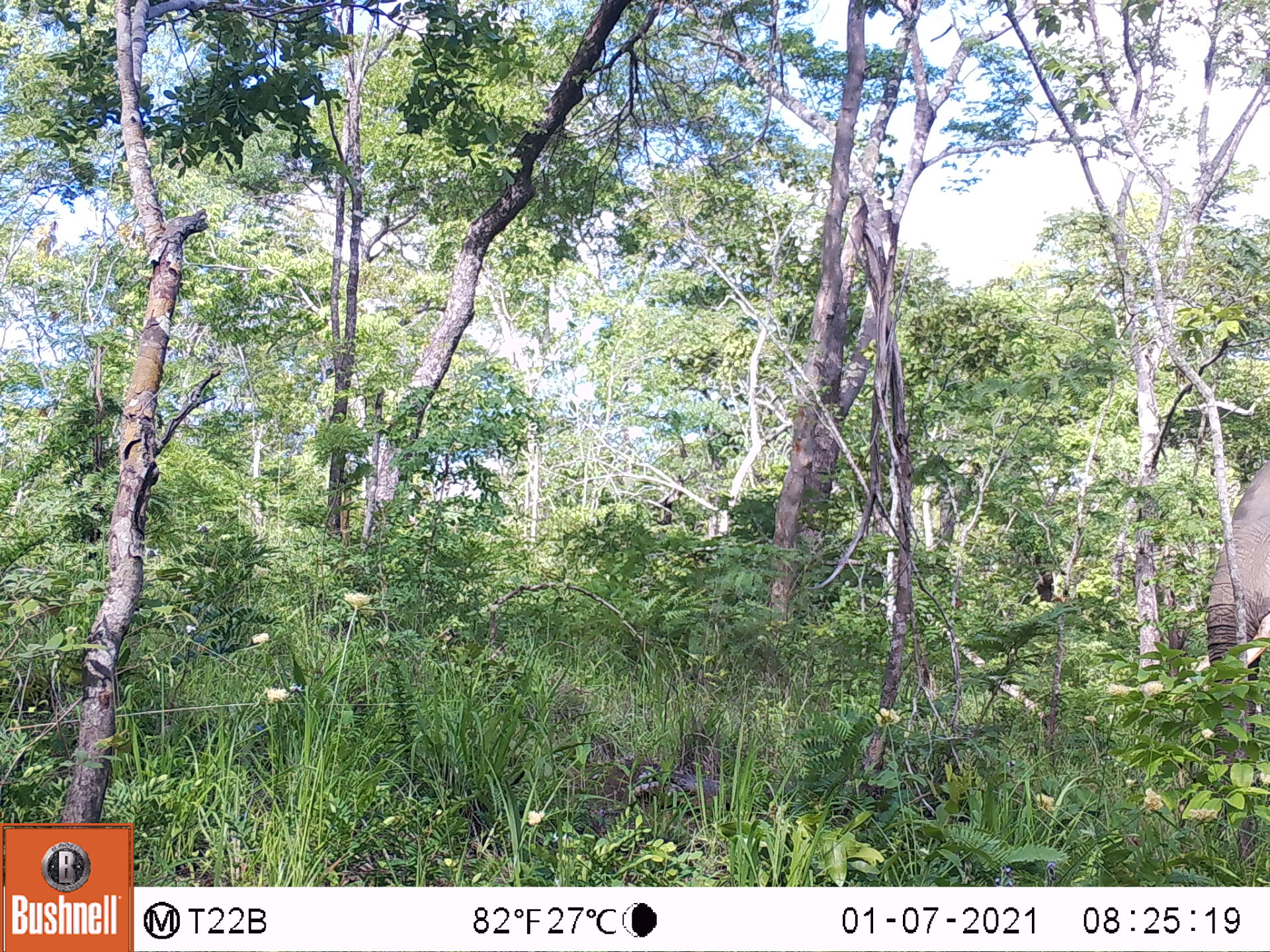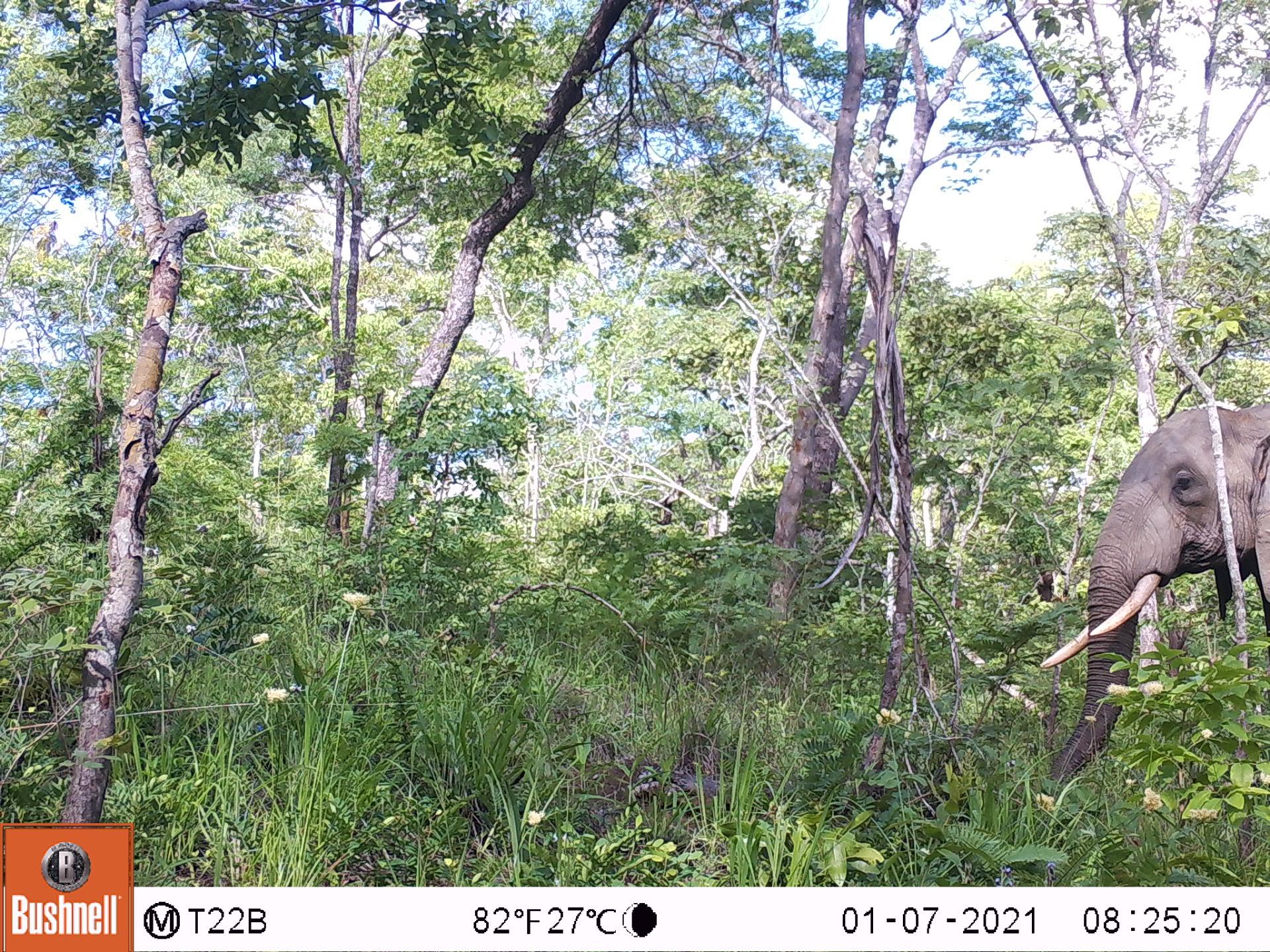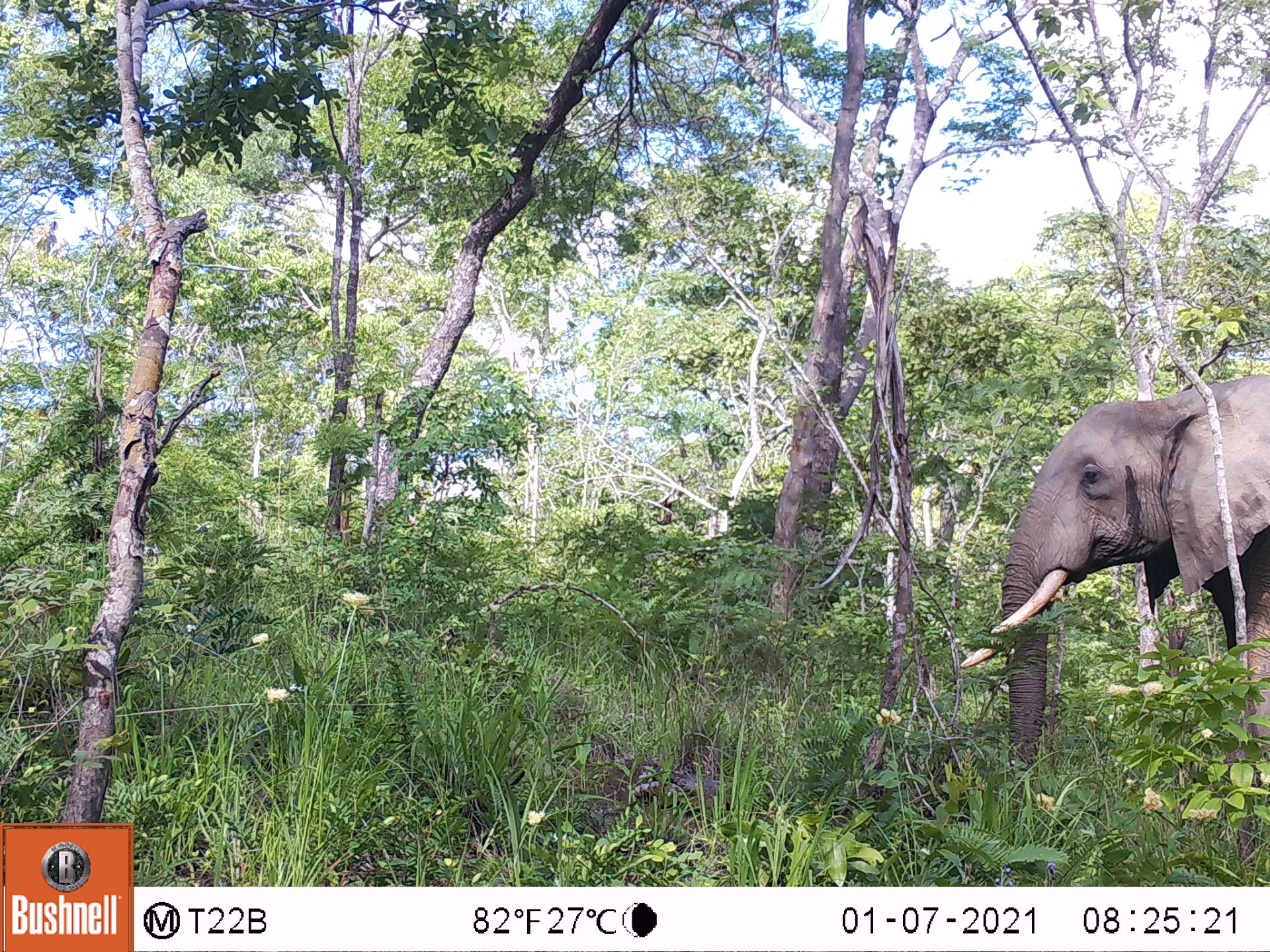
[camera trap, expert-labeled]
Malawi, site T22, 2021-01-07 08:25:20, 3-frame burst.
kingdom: Animalia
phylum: Chordata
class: Mammalia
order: Proboscidea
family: Elephantidae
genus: Loxodonta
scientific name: Loxodonta africana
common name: african savanna elephant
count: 1